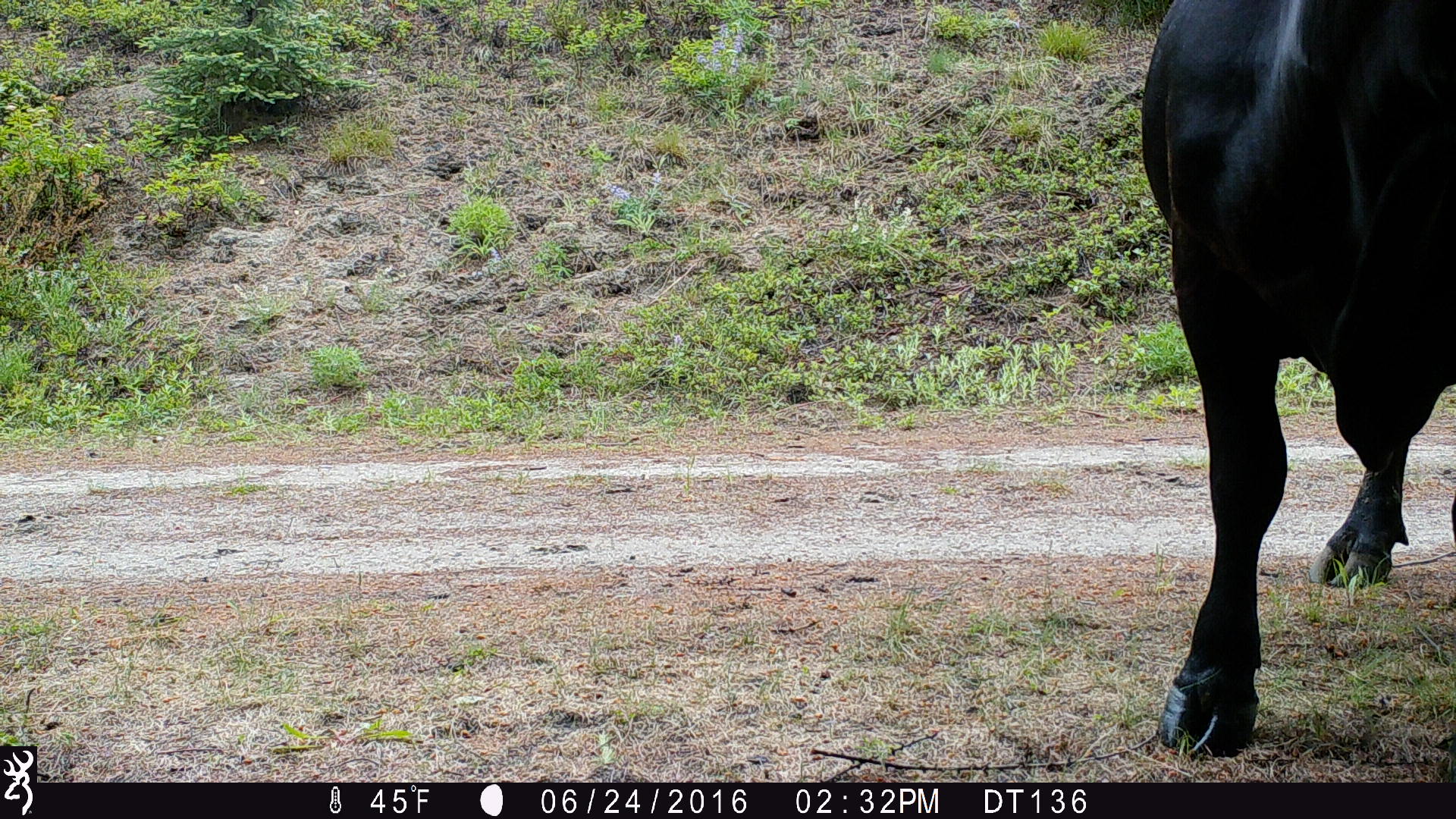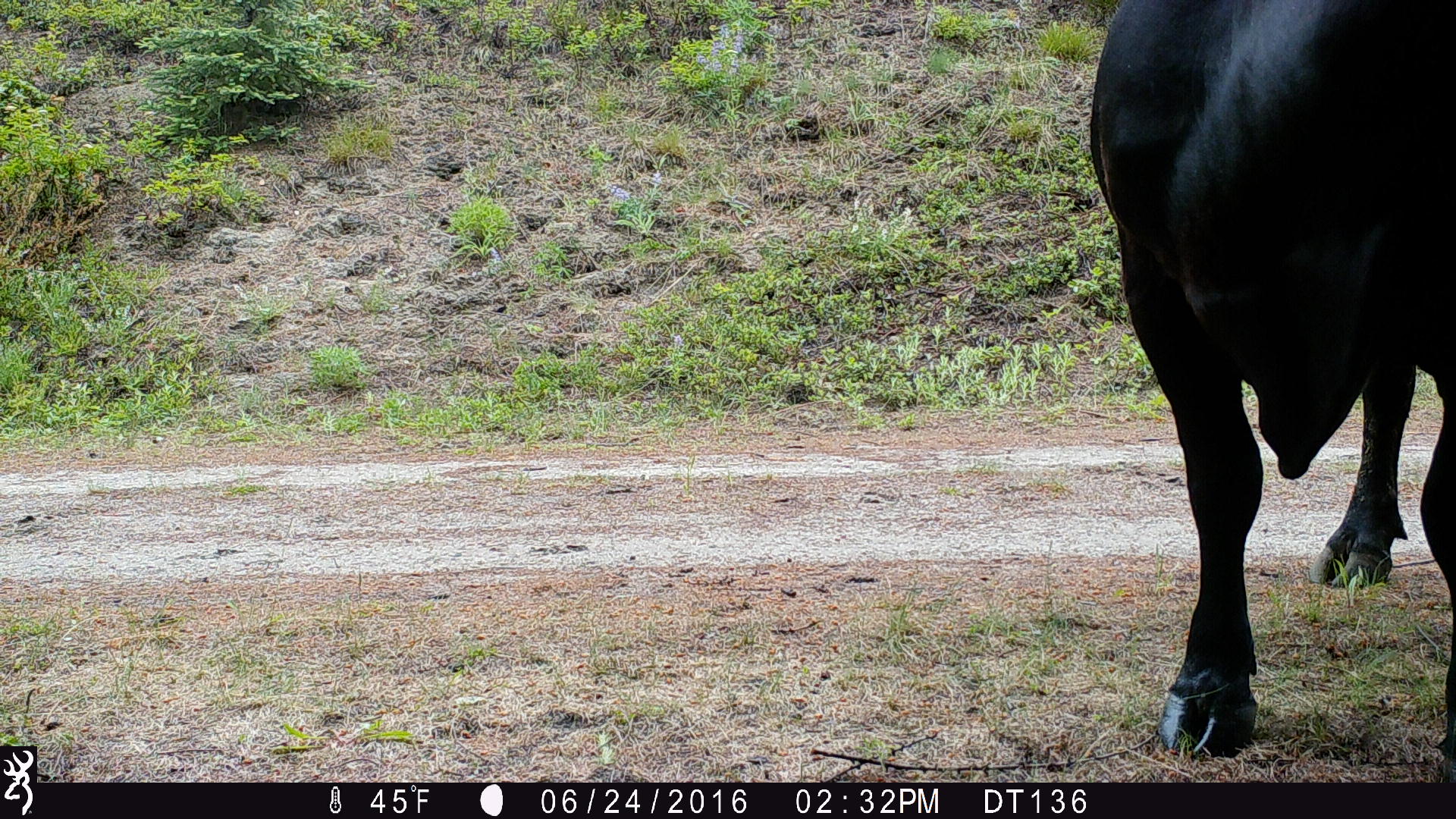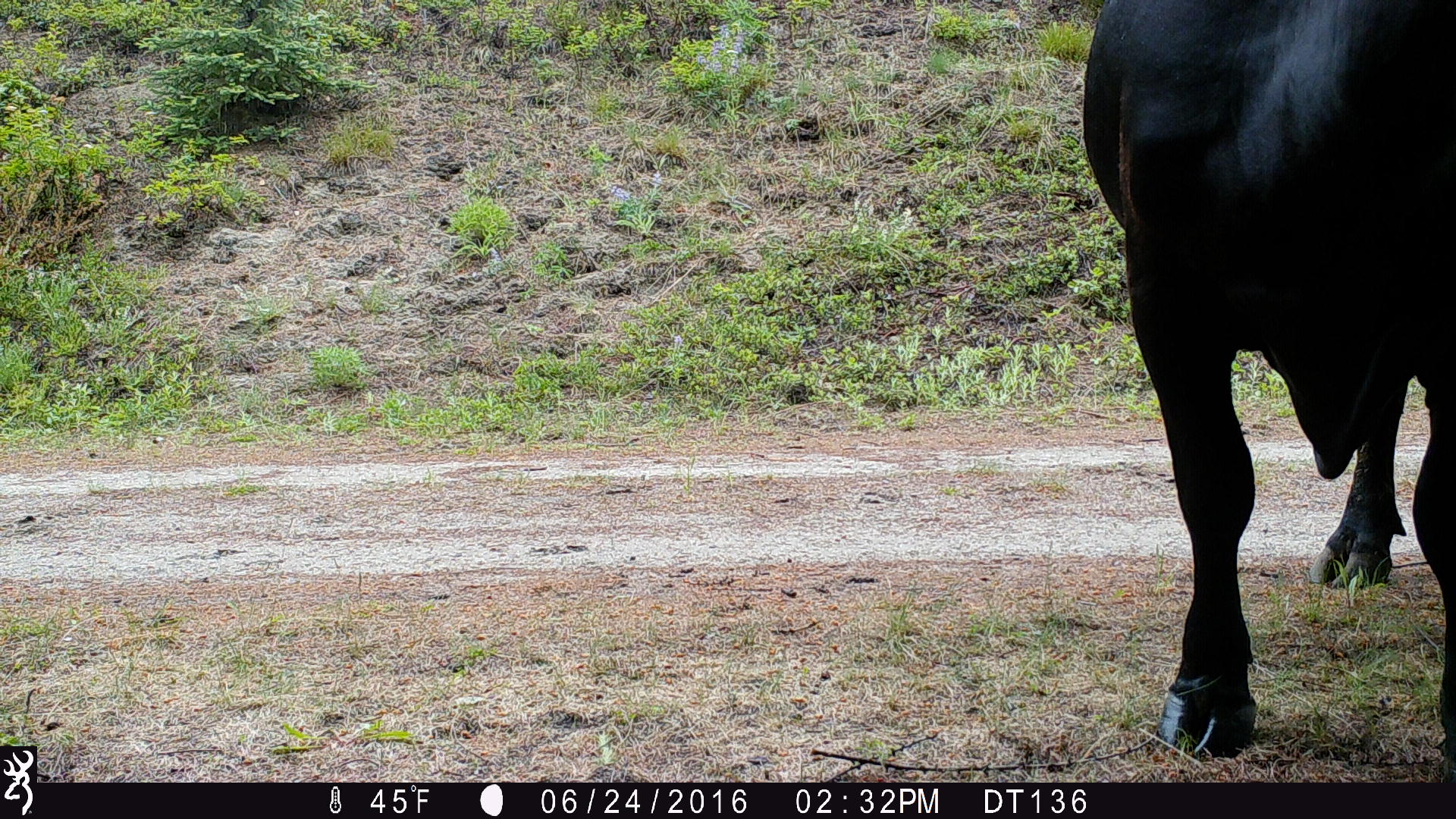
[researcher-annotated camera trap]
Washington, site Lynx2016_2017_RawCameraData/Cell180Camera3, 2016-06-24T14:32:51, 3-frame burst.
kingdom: Animalia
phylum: Chordata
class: Mammalia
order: Artiodactyla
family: Bovidae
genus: Bos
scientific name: Bos taurus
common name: domestic cattle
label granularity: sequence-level